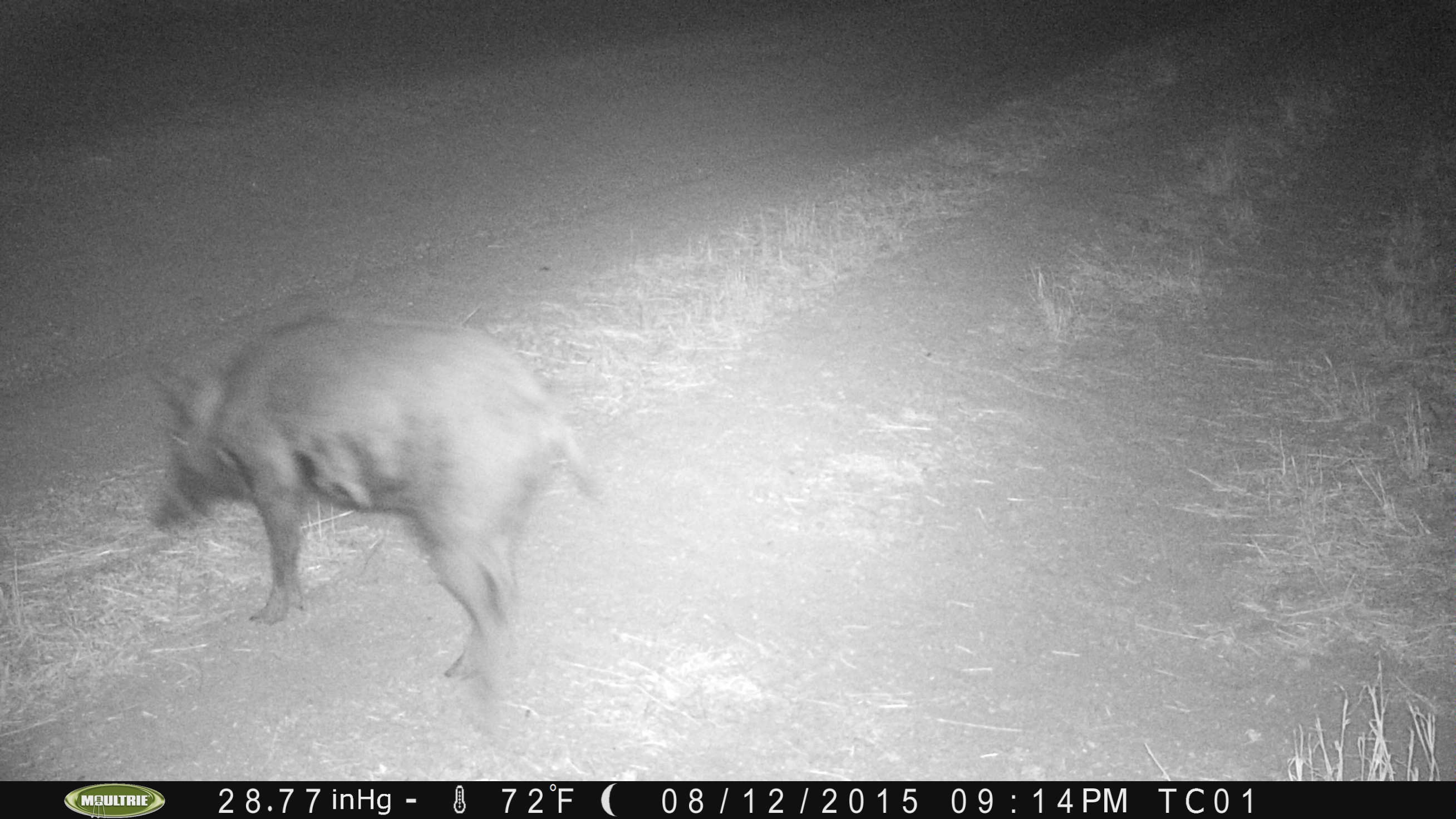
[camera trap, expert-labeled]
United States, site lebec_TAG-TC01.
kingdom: Animalia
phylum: Chordata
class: Mammalia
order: Artiodactyla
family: Suidae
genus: Sus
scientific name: Sus scrofa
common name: wild boar